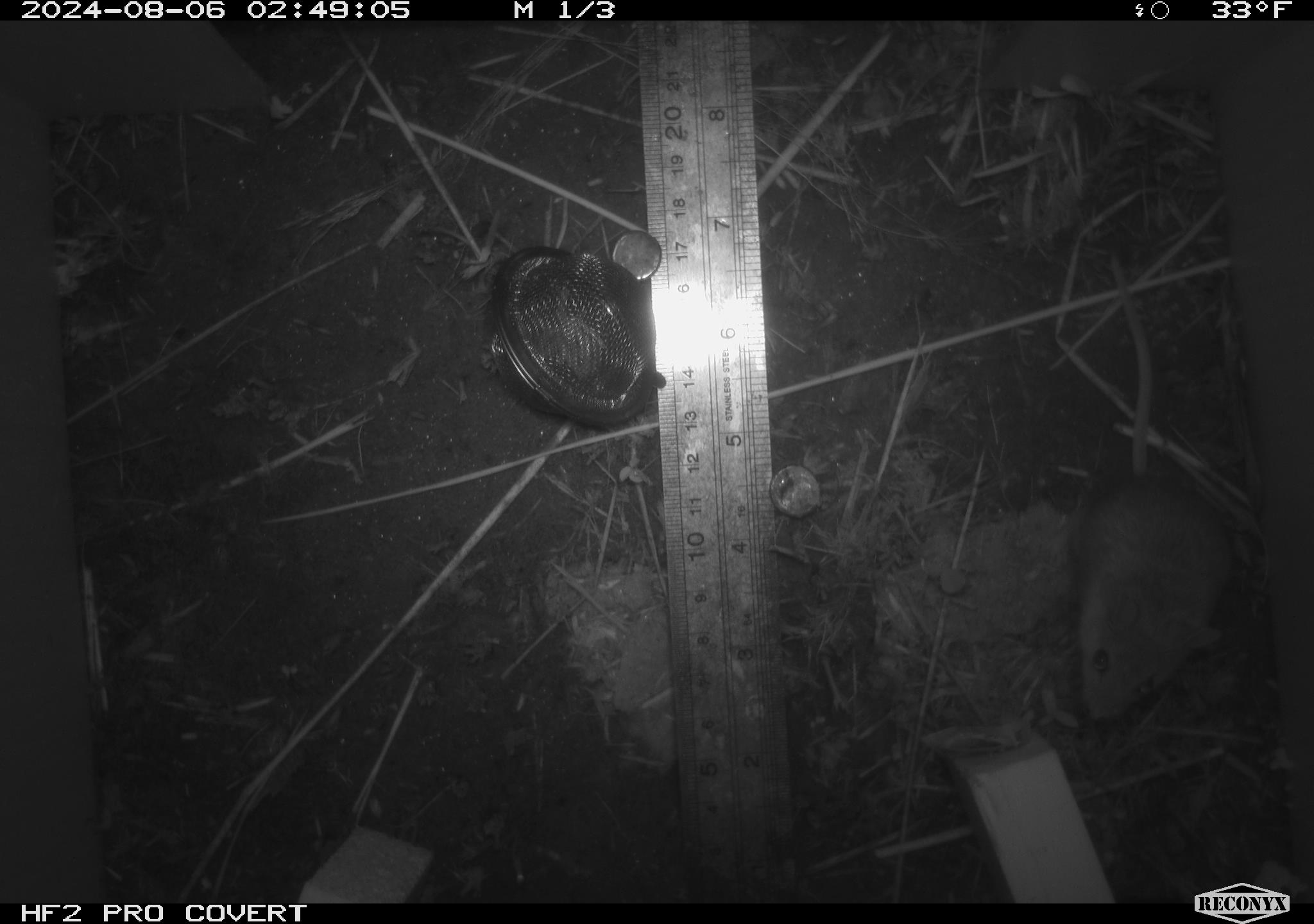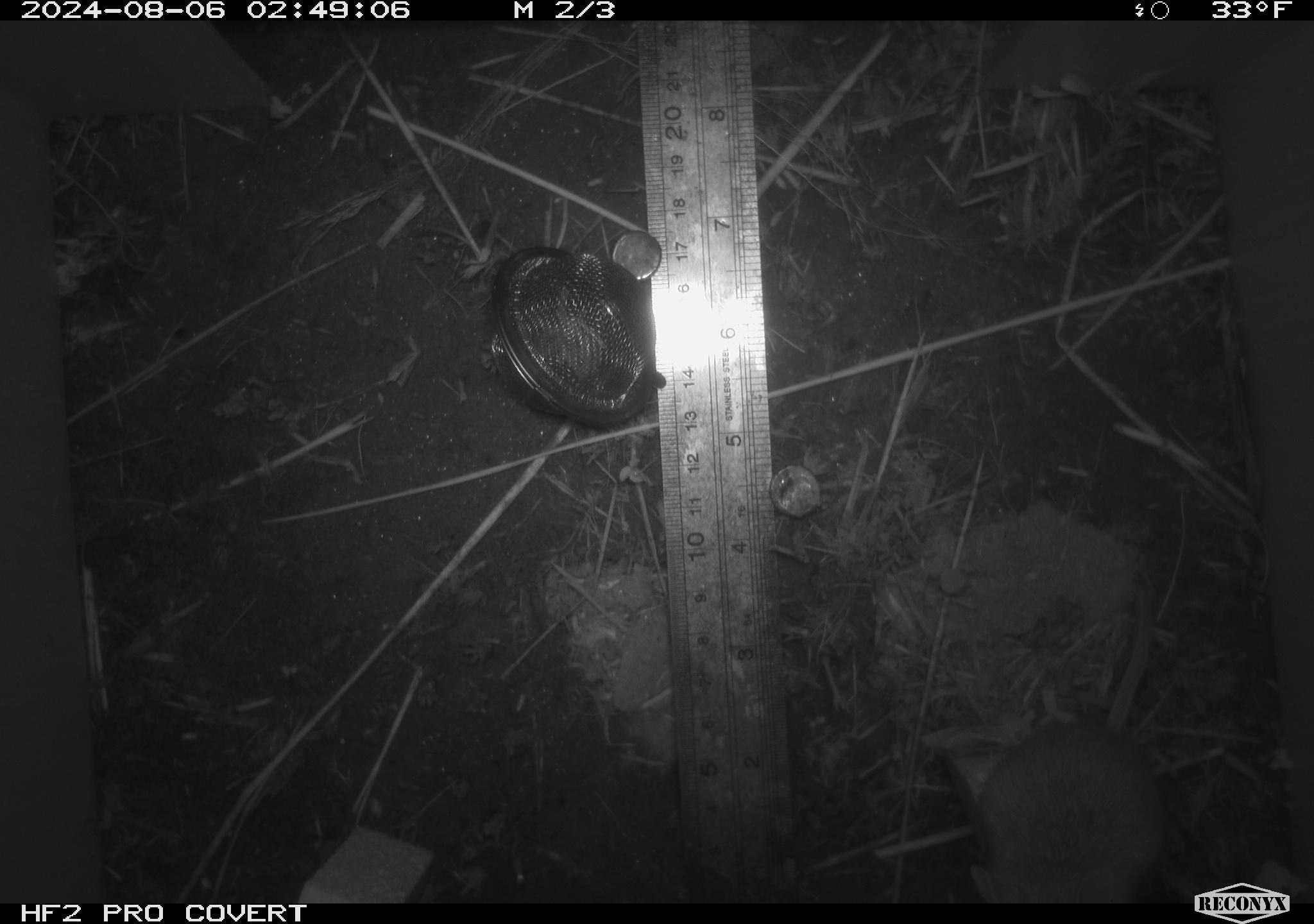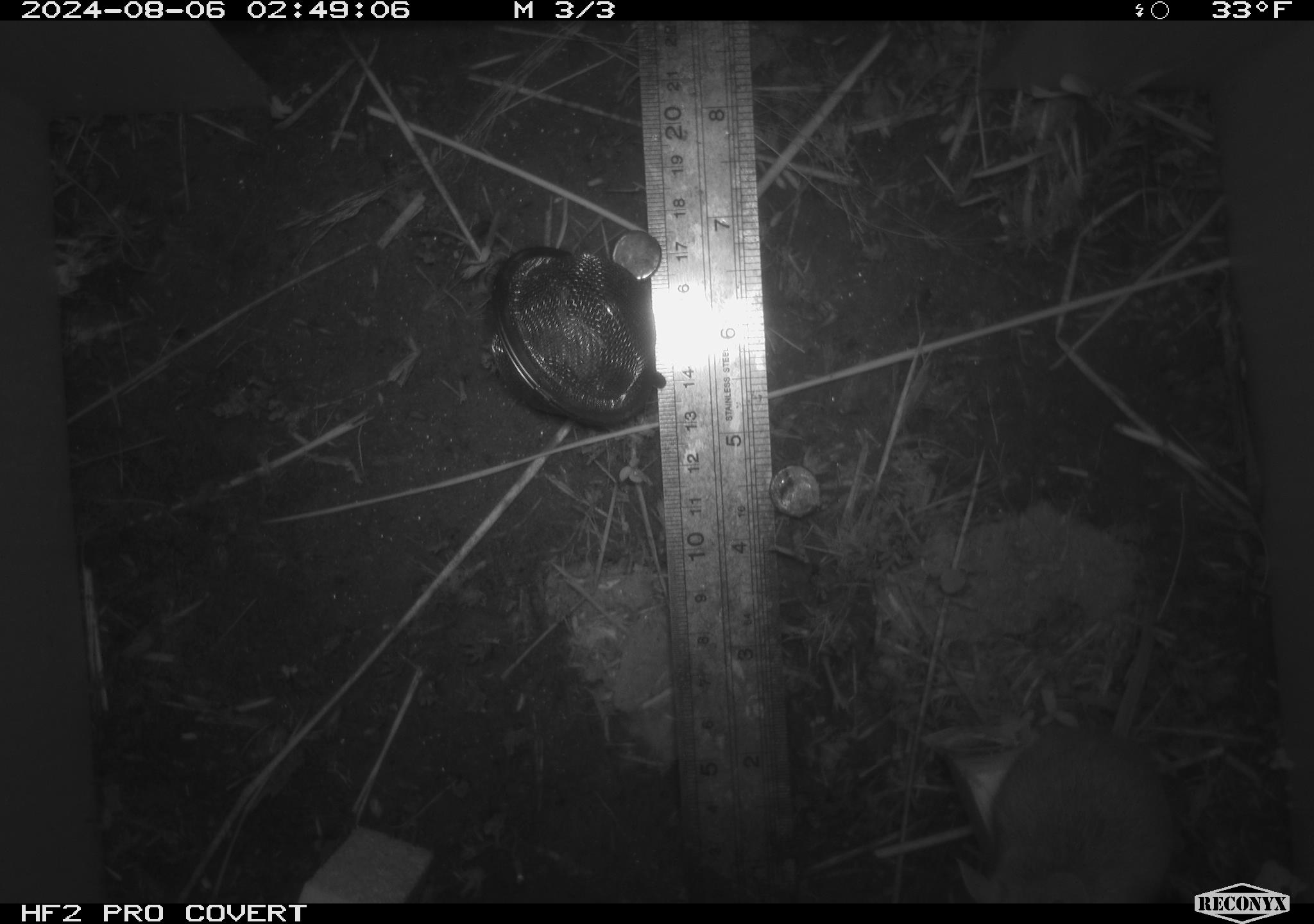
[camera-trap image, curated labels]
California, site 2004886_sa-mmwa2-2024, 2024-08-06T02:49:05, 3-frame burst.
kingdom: Animalia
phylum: Chordata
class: Mammalia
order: Rodentia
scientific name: Rodentia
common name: mouse species